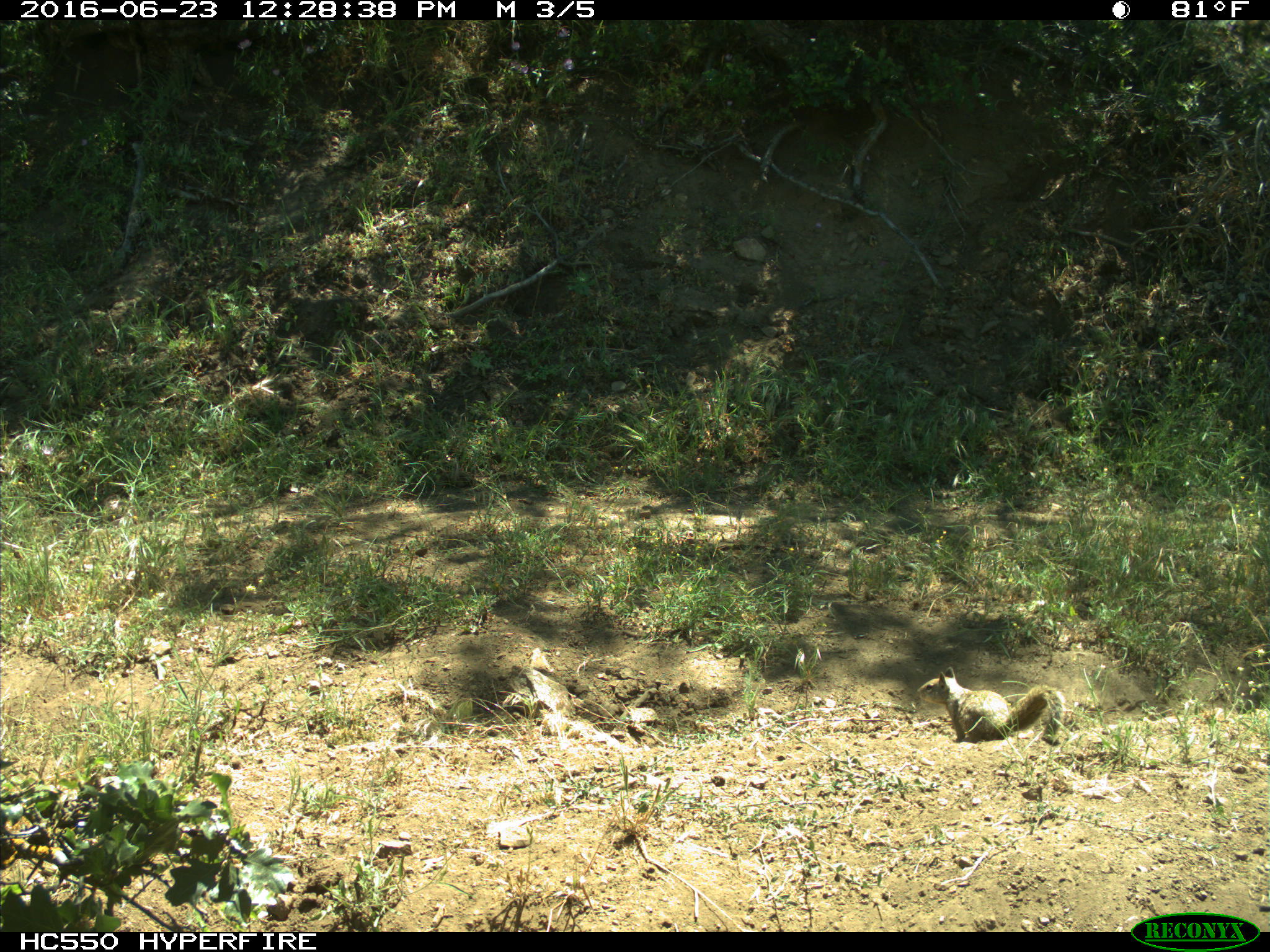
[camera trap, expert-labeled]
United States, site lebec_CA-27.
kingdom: Animalia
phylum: Chordata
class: Mammalia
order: Rodentia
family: Sciuridae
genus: Otospermophilus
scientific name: Otospermophilus beecheyi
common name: california ground squirrel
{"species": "Otospermophilus beecheyi (california ground squirrel)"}